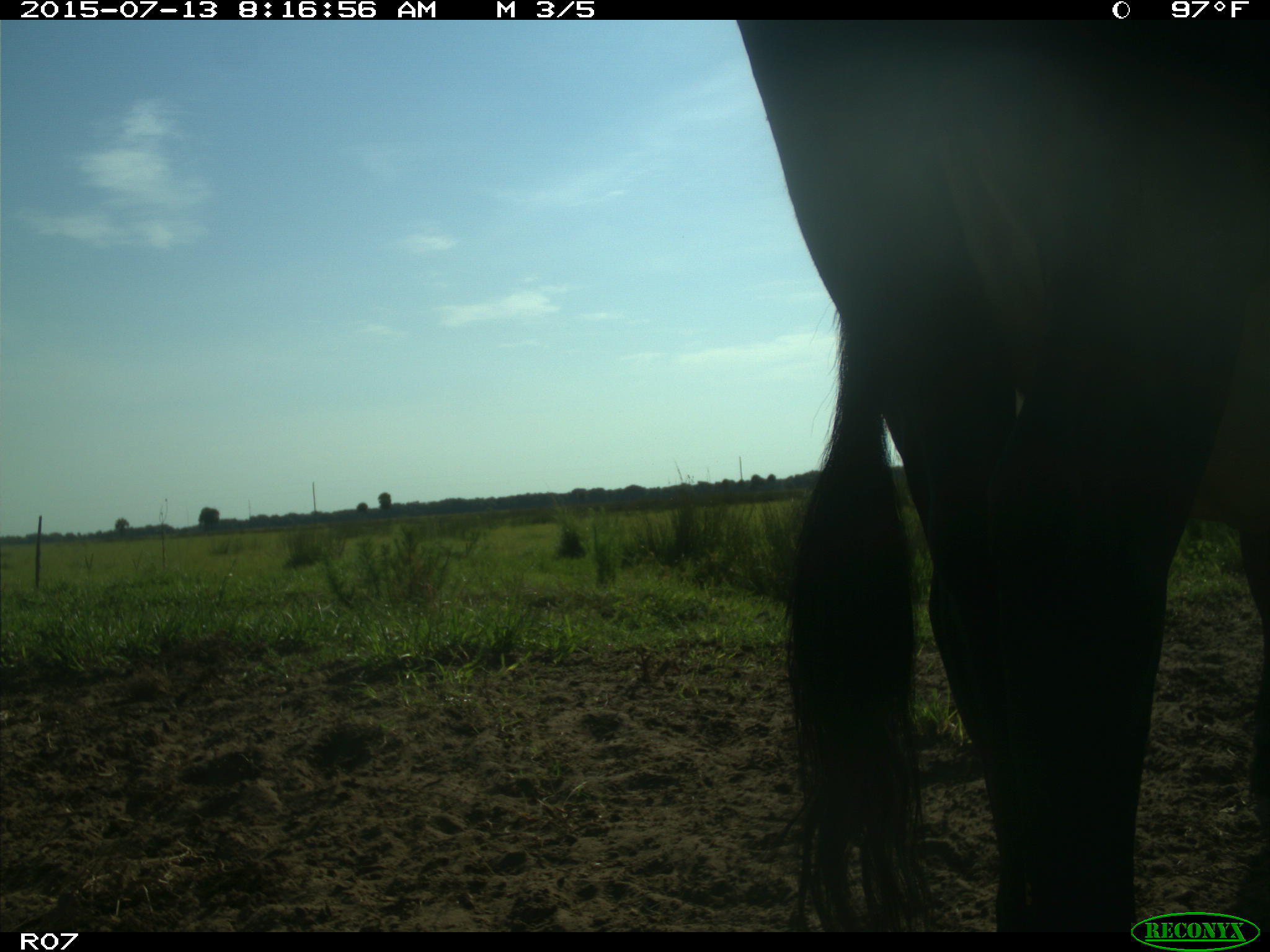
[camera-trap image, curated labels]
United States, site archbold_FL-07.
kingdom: Animalia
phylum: Chordata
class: Mammalia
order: Artiodactyla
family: Bovidae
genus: Bos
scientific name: Bos taurus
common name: domestic cow